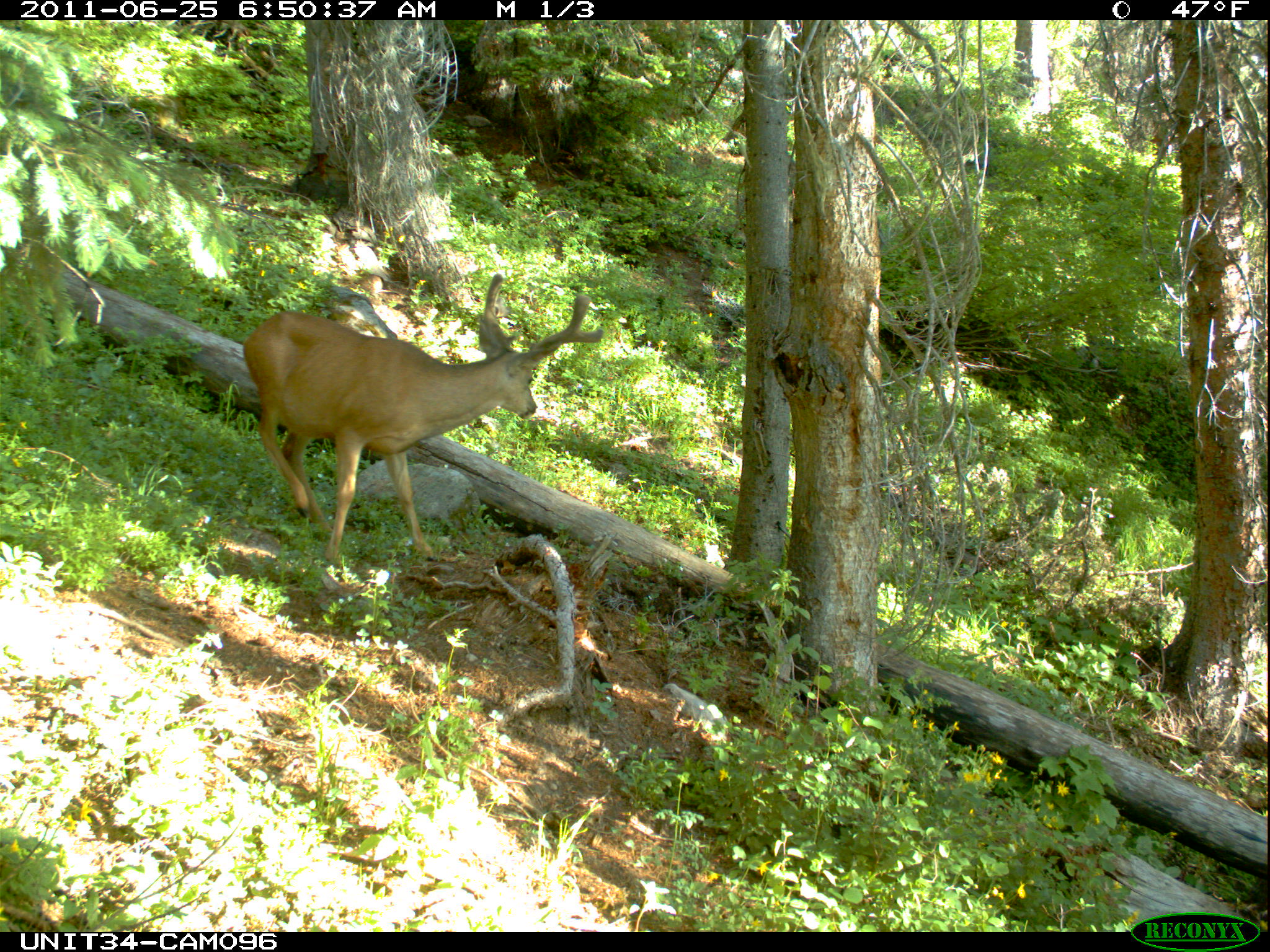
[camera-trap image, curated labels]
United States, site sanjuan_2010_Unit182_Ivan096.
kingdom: Animalia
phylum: Chordata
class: Mammalia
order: Artiodactyla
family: Cervidae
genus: Odocoileus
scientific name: Odocoileus hemionus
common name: mule deer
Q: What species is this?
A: Odocoileus hemionus (mule deer).